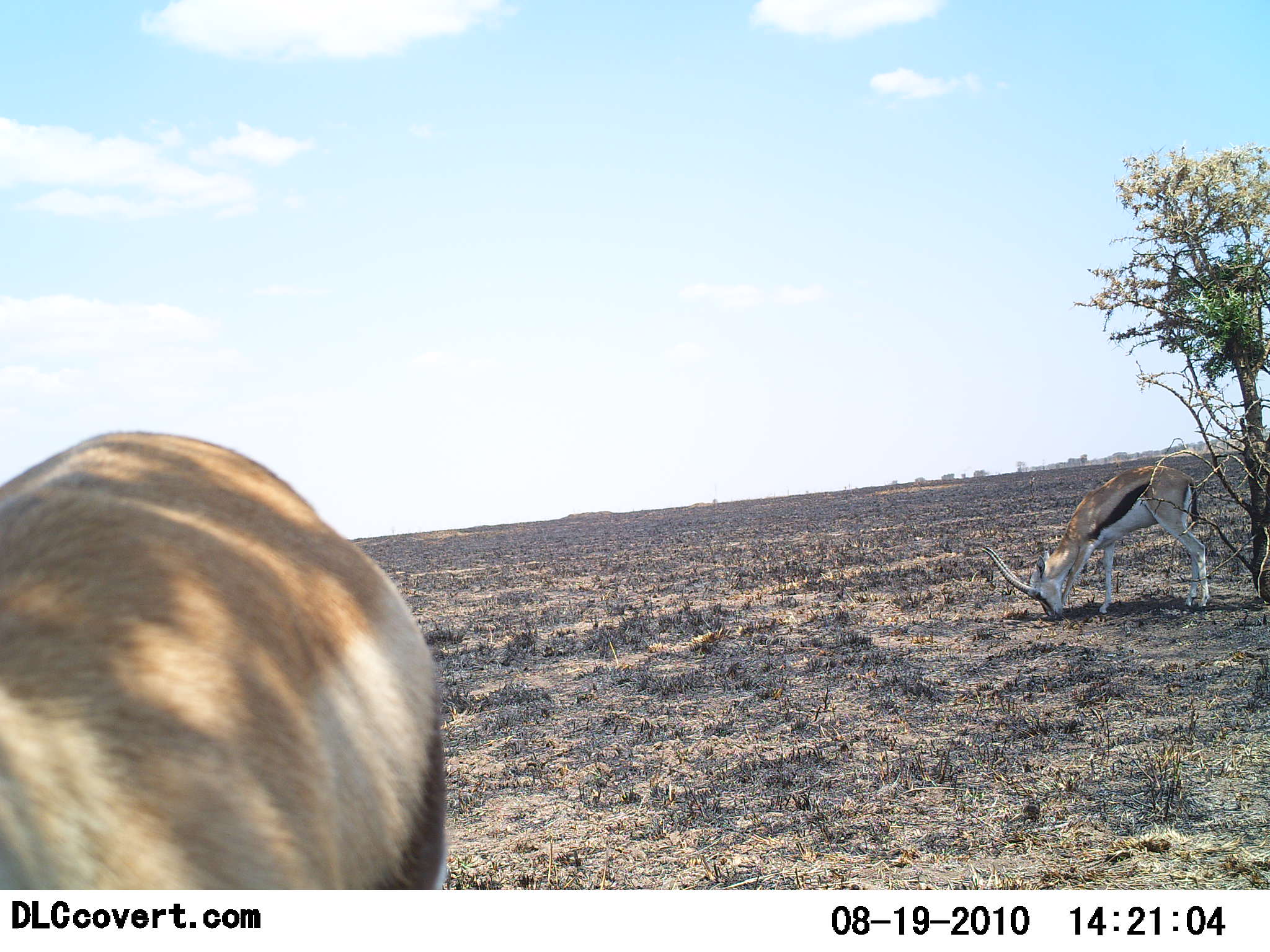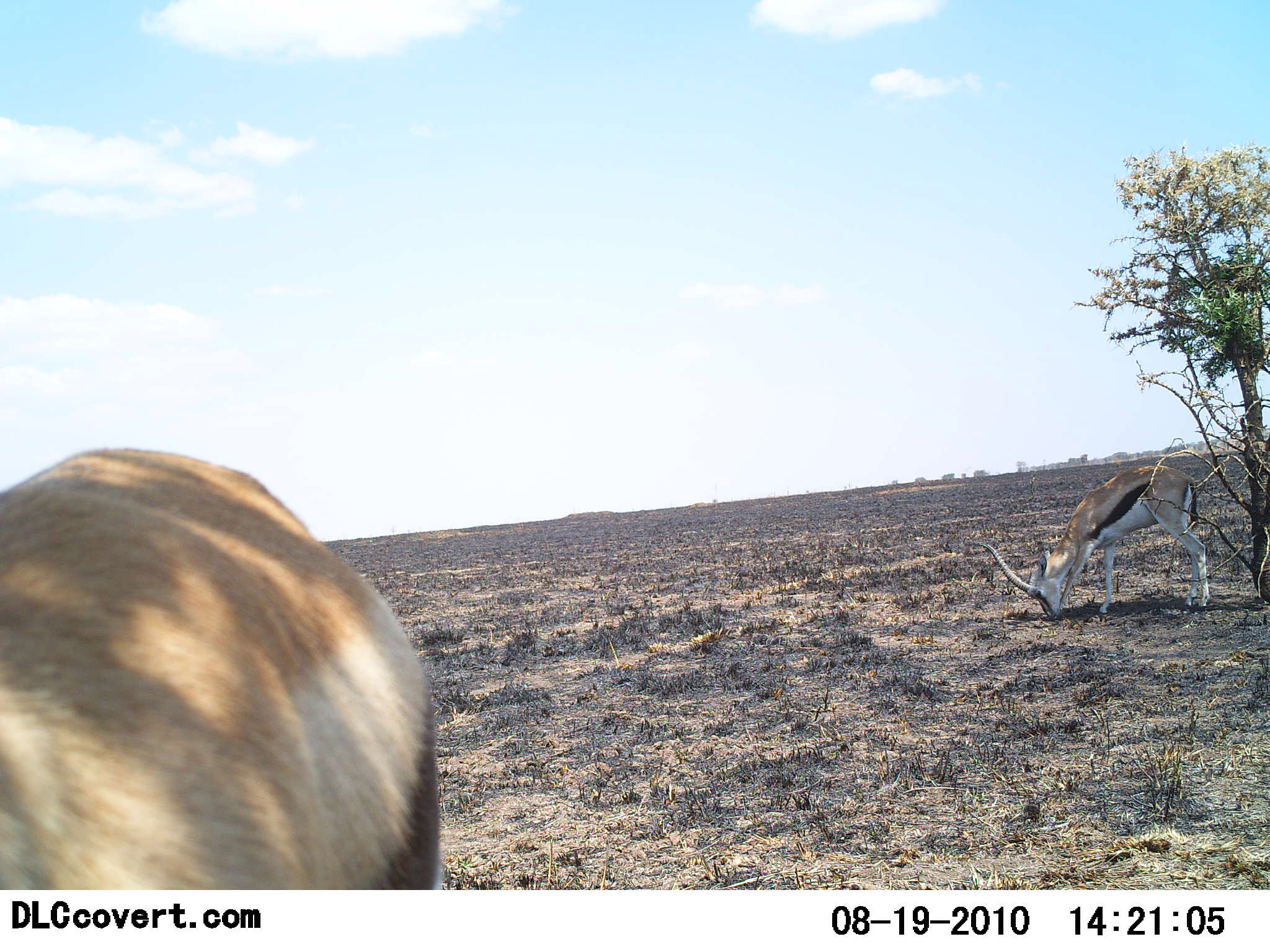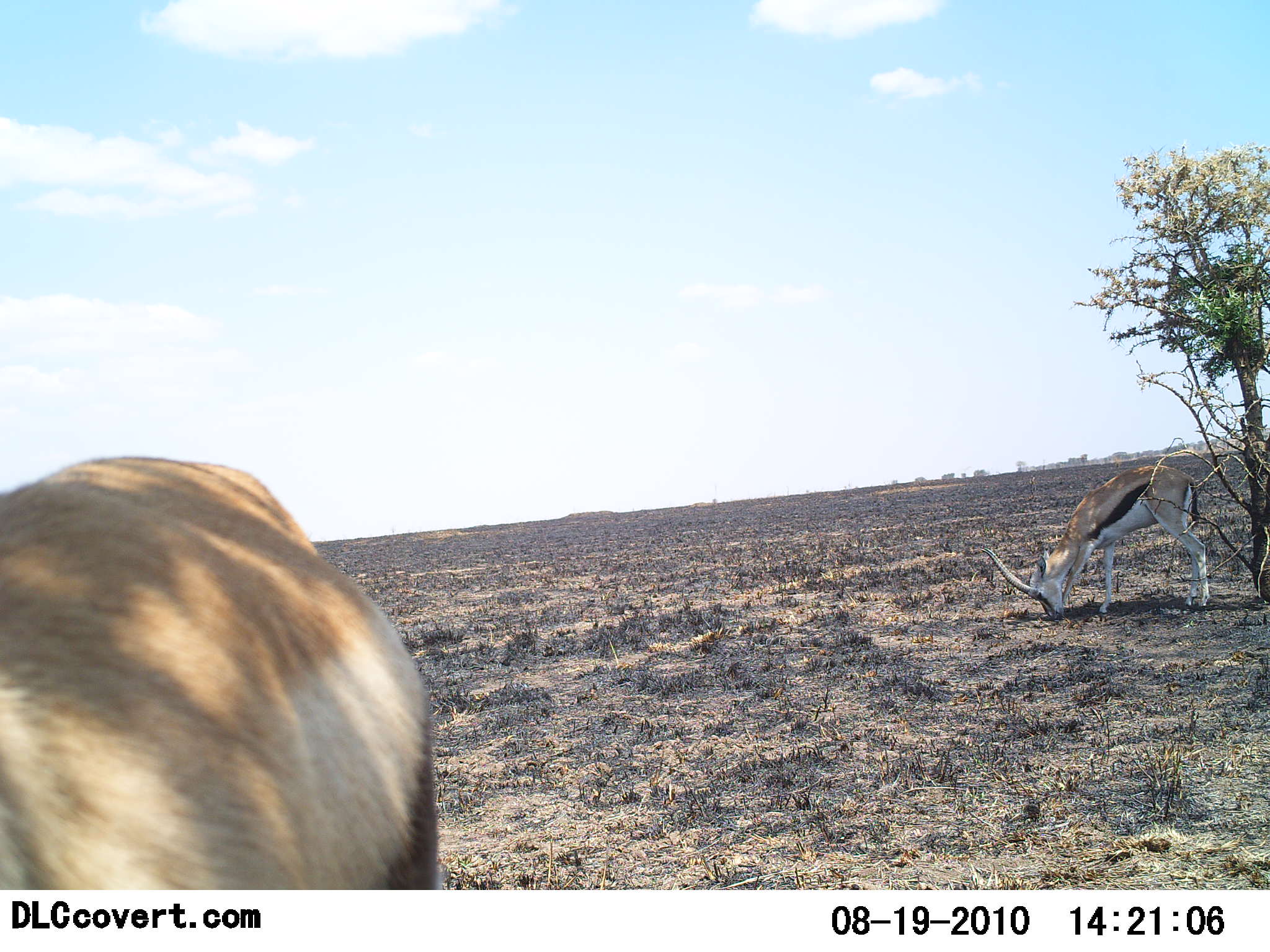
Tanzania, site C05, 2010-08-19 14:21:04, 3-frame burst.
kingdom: Animalia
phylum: Chordata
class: Mammalia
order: Artiodactyla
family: Bovidae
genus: Eudorcas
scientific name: Eudorcas thomsonii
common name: thomson's gazelle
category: gazellethomsons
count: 2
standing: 36%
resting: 0%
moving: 0%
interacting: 0%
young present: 7%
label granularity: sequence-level